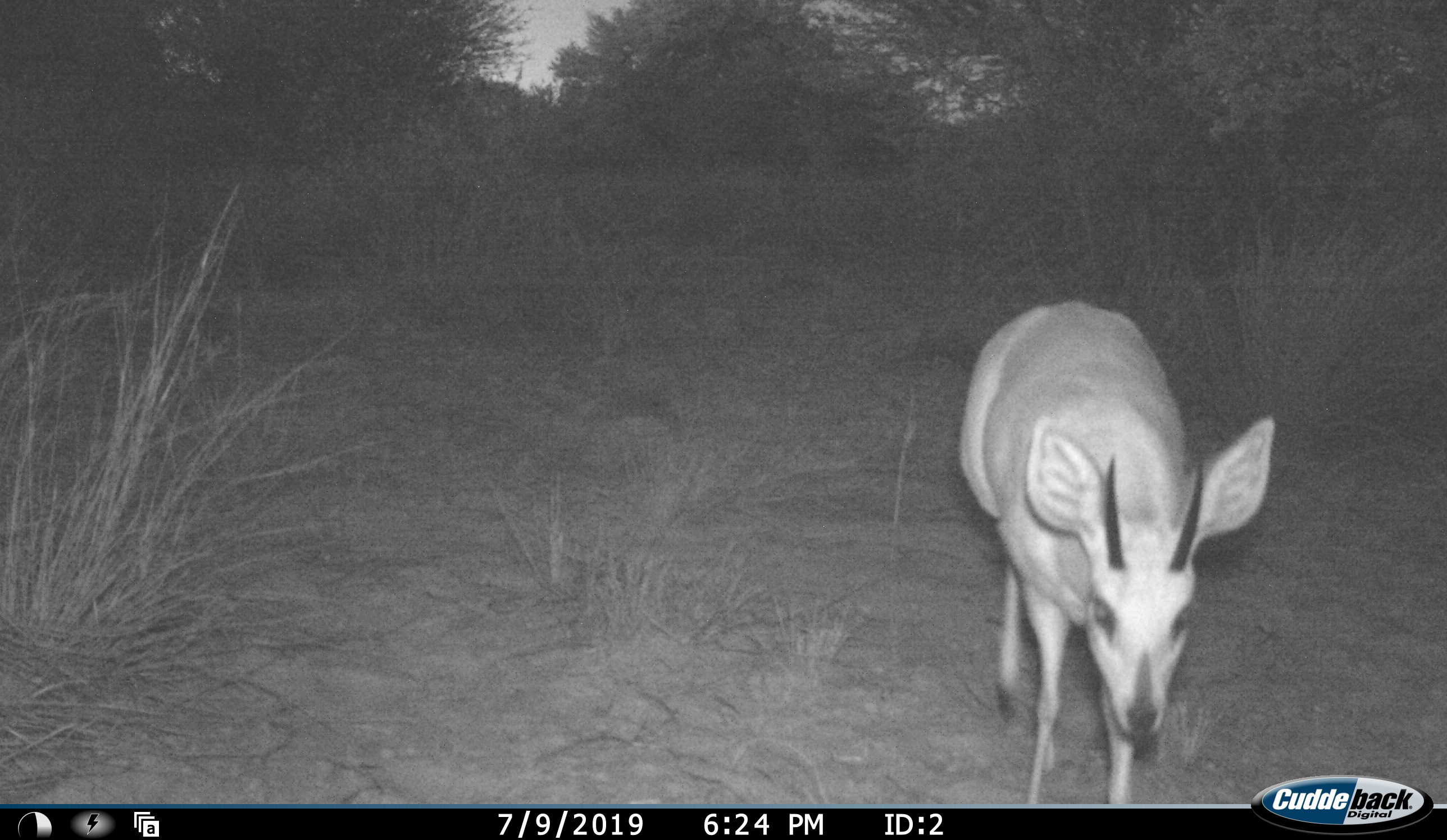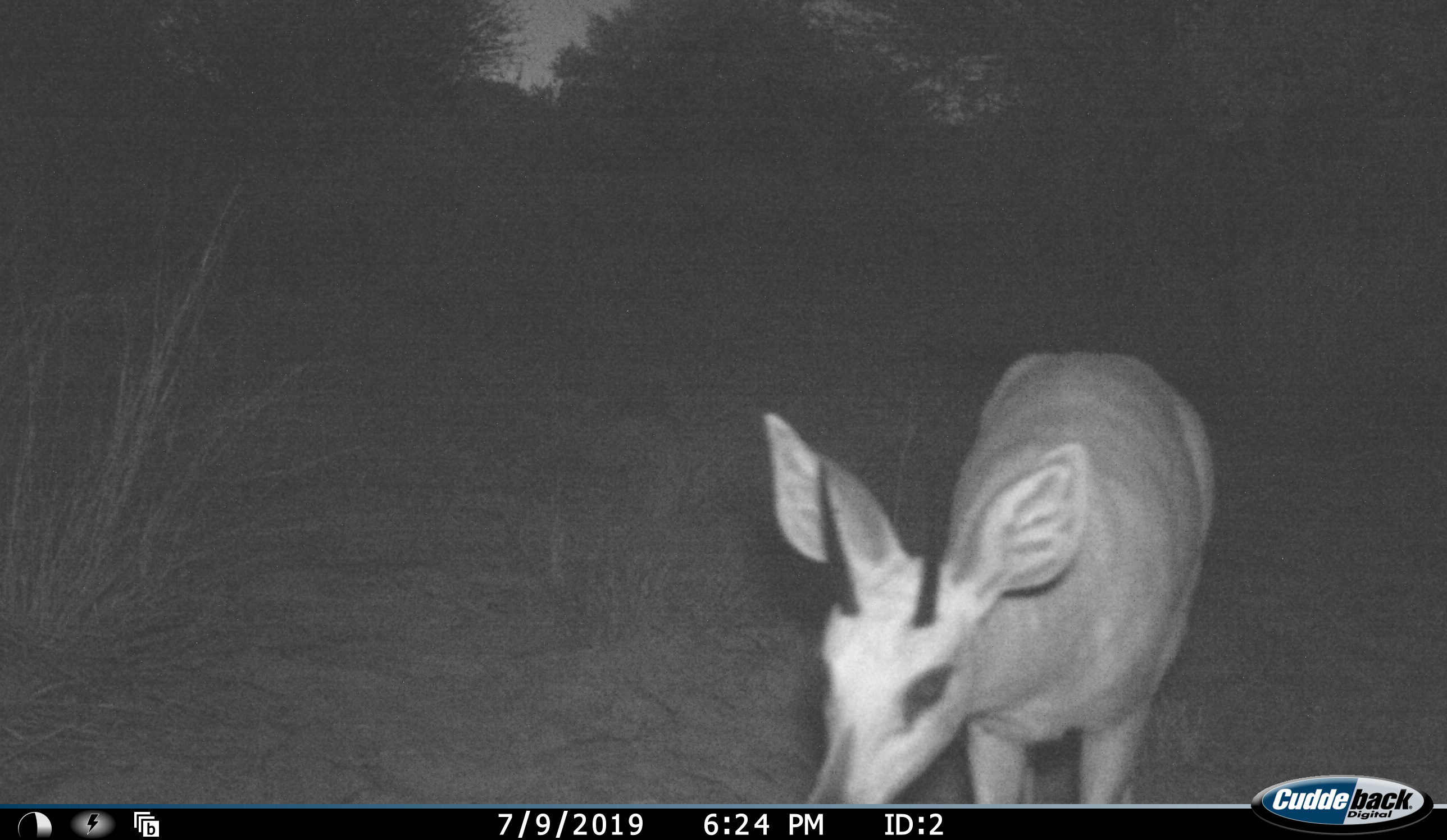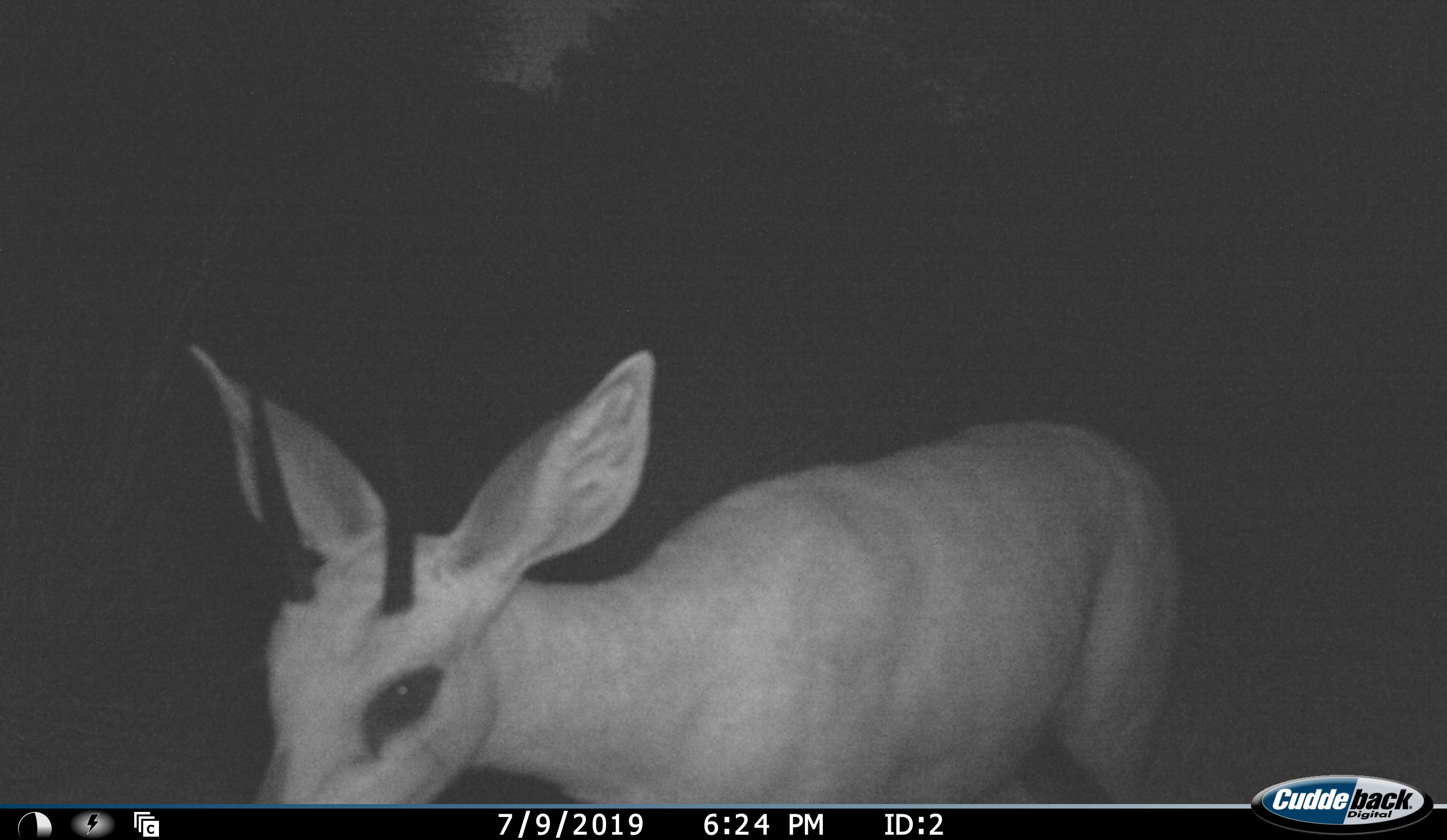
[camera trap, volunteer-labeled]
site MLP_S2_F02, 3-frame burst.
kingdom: Animalia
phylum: Chordata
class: Mammalia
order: Artiodactyla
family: Bovidae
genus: Sylvicapra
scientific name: Sylvicapra grimmia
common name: common duiker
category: duikercommongrey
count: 1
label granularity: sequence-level